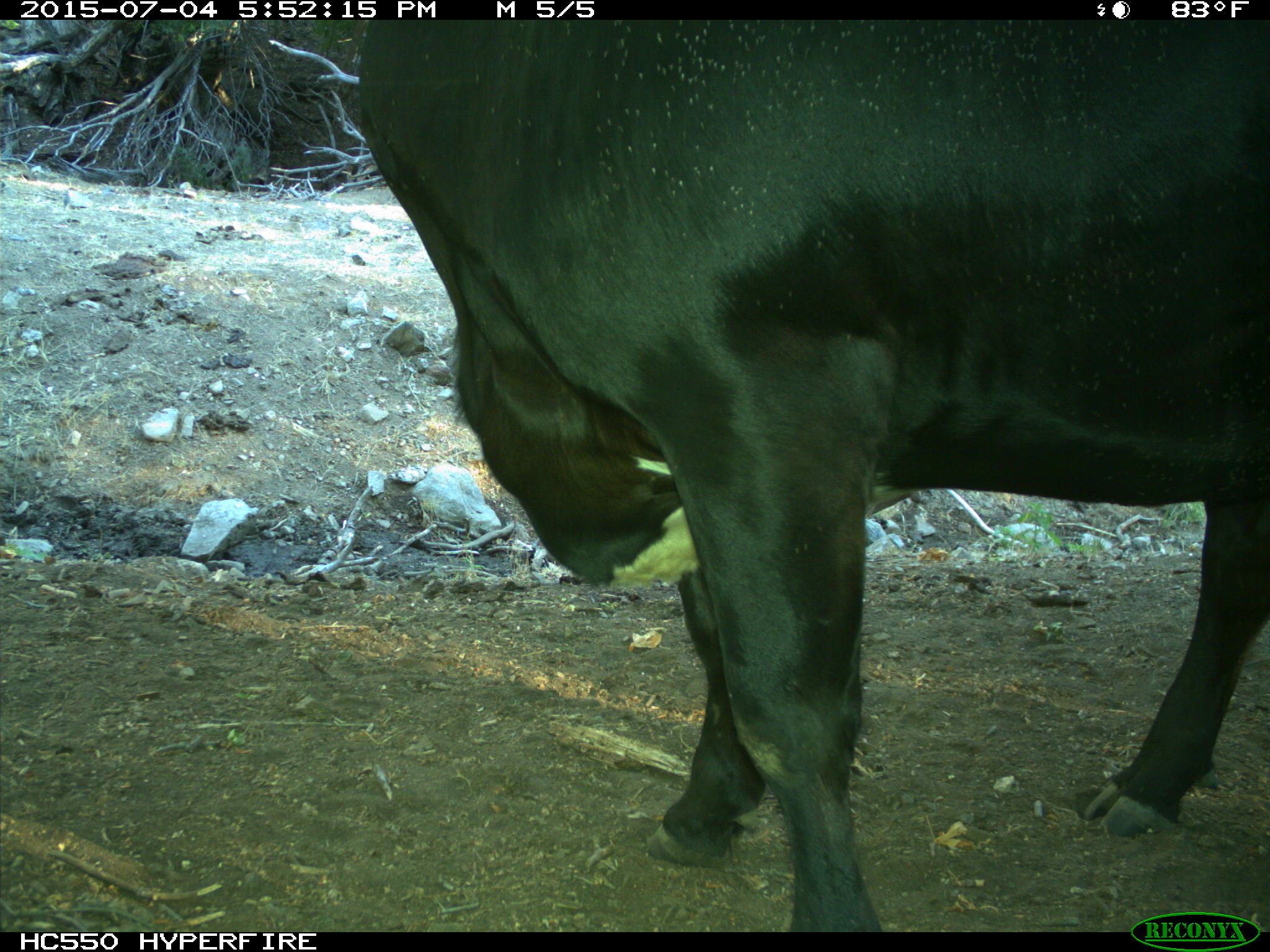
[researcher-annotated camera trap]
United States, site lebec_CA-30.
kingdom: Animalia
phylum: Chordata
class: Mammalia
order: Artiodactyla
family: Bovidae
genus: Bos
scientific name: Bos taurus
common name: domestic cow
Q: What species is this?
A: Bos taurus (domestic cow).